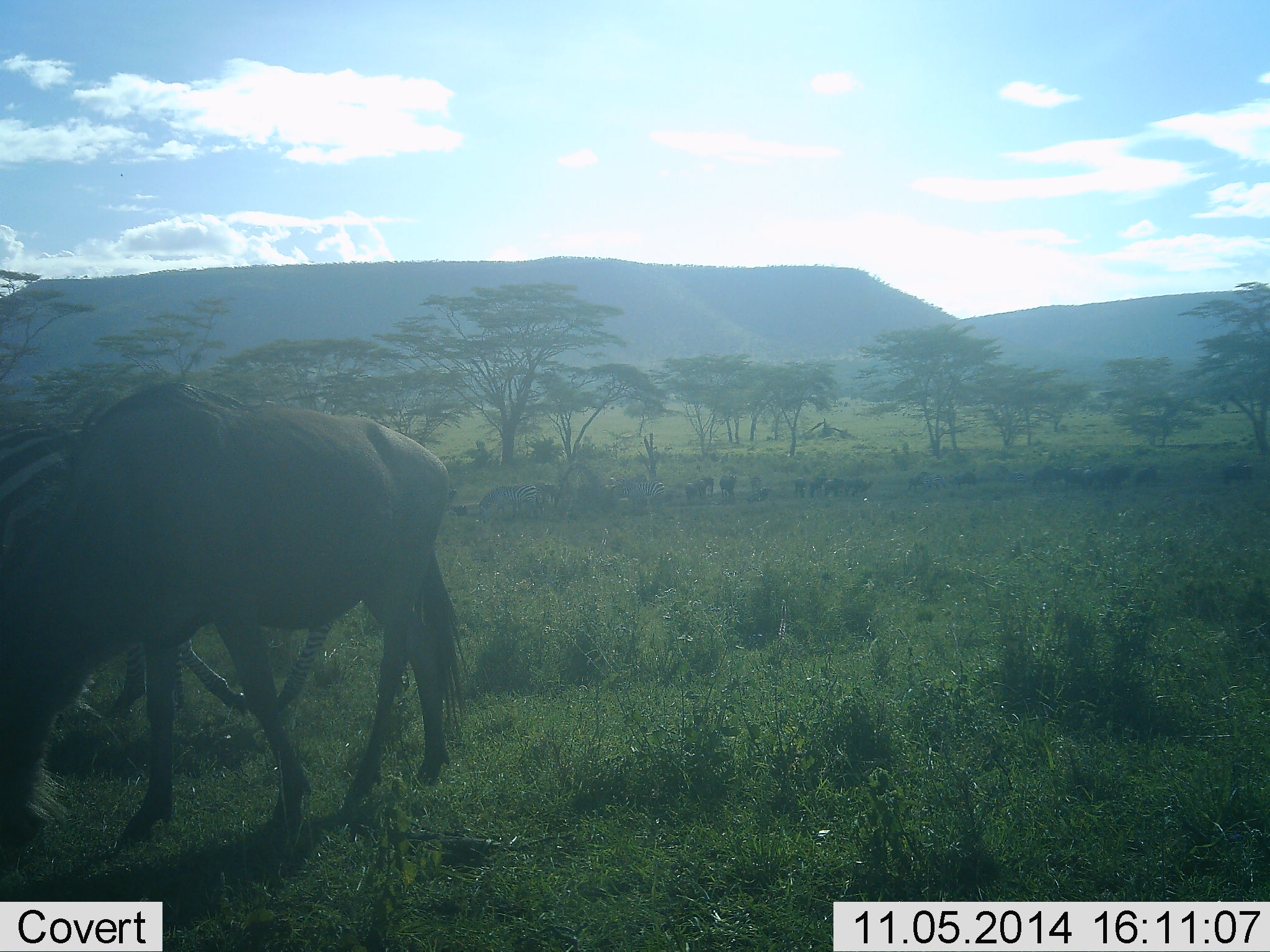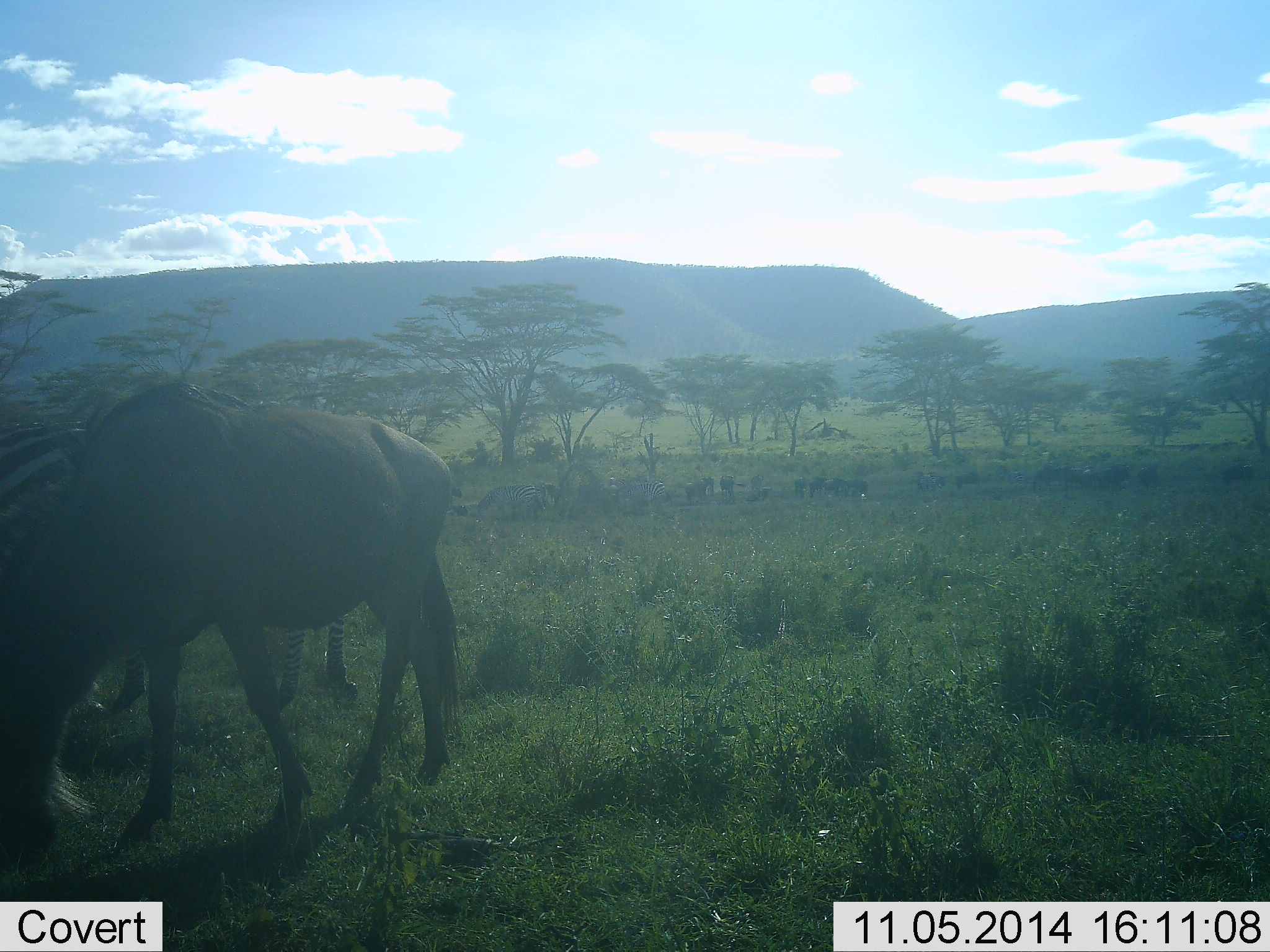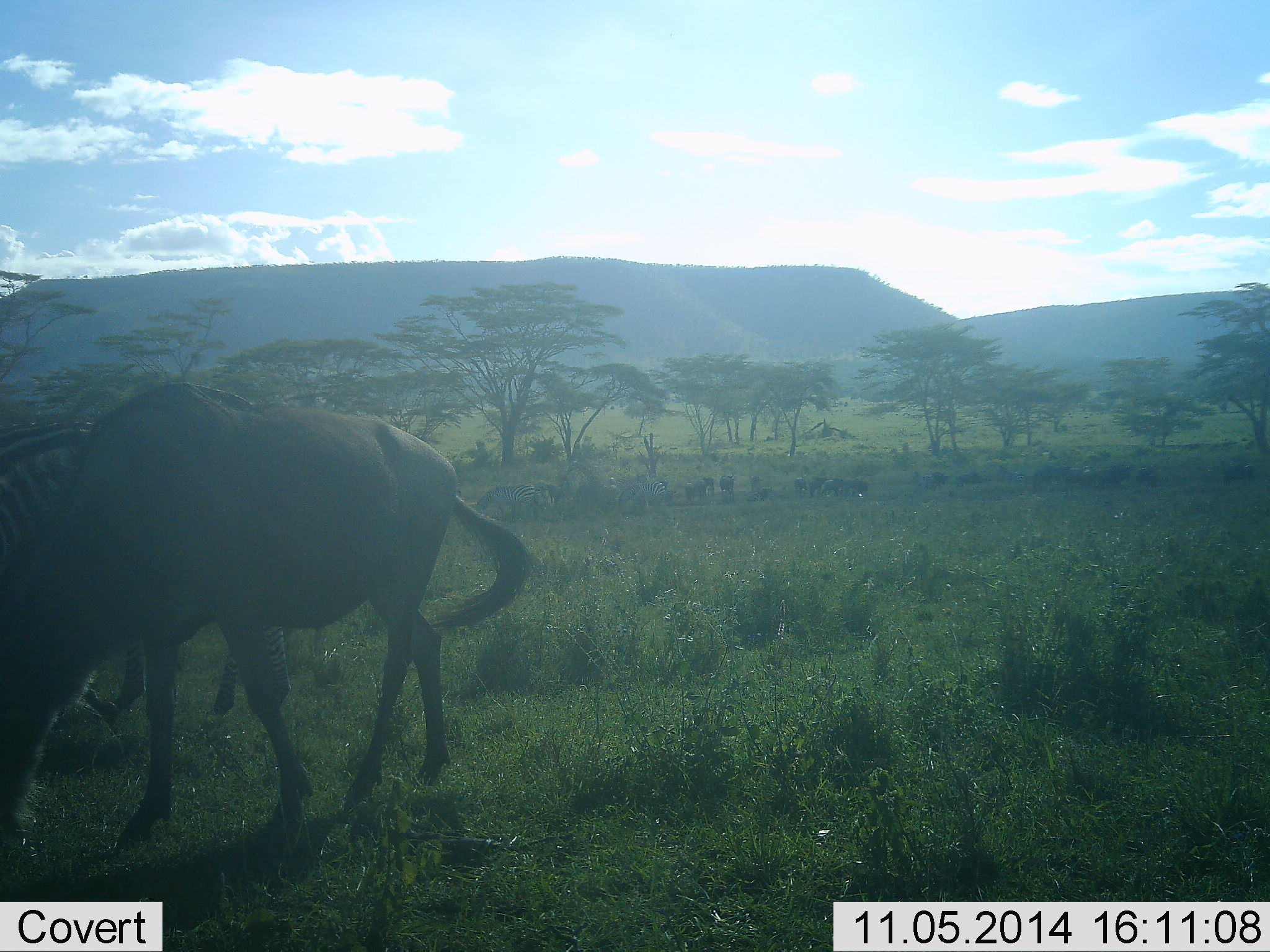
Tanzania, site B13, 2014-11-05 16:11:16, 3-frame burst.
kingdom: Animalia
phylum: Chordata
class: Mammalia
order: Artiodactyla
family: Bovidae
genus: Connochaetes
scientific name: Connochaetes taurinus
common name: blue wildebeest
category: wildebeest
Wildebeest (blue wildebeest) (Connochaetes taurinus), count 1. Behavior (volunteer vote fractions): standing 25%, resting 6%, moving 12%, interacting 6%. Young present (vote fraction): 0%. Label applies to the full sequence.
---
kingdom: Animalia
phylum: Chordata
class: Mammalia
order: Perissodactyla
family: Equidae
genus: Equus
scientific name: Equus quagga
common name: plains zebra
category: zebra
Zebra (plains zebra) (Equus quagga), count 1. Behavior (volunteer vote fractions): standing 20%, resting 0%, moving 30%, interacting 10%. Young present (vote fraction): 0%. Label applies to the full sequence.